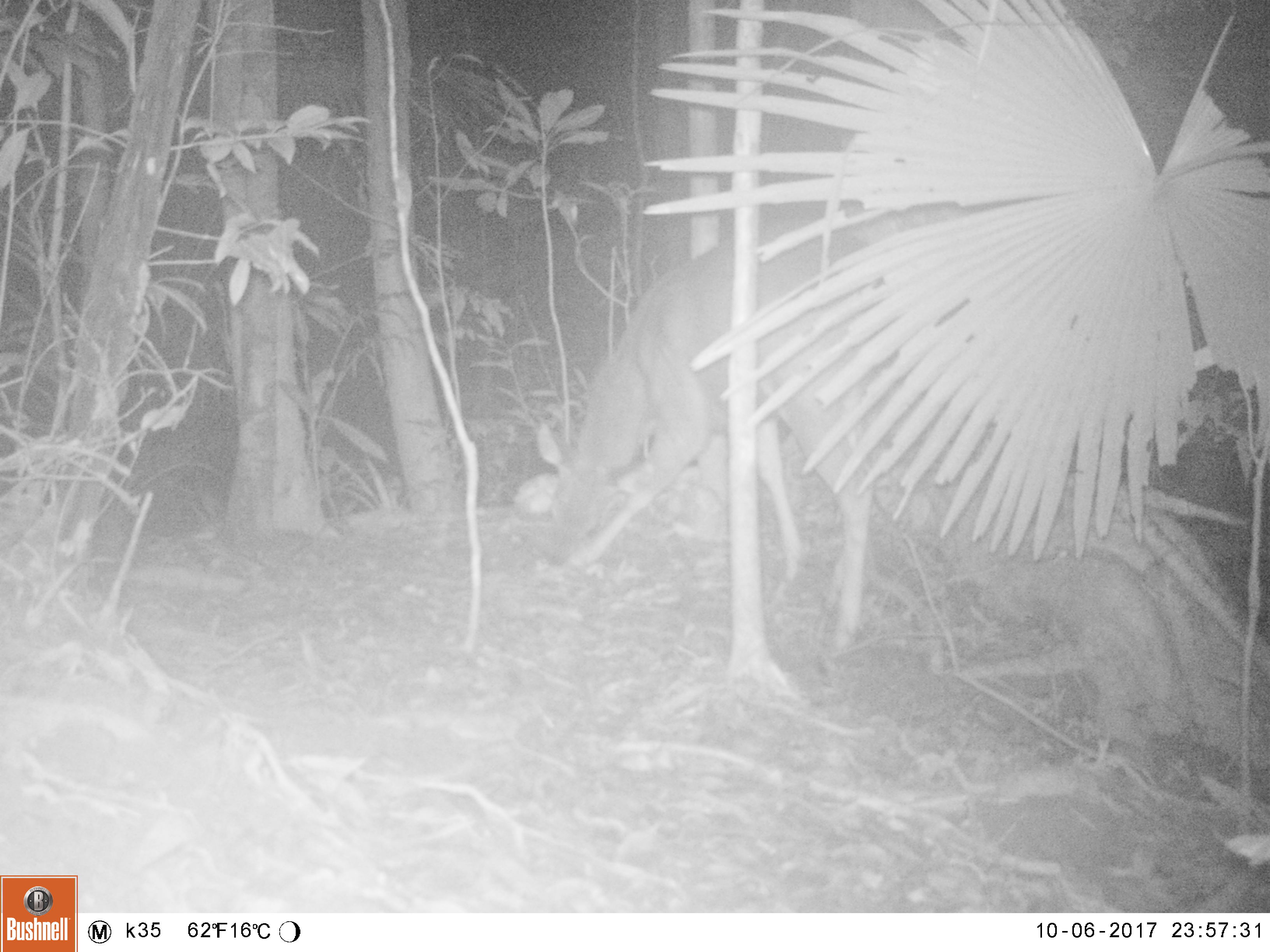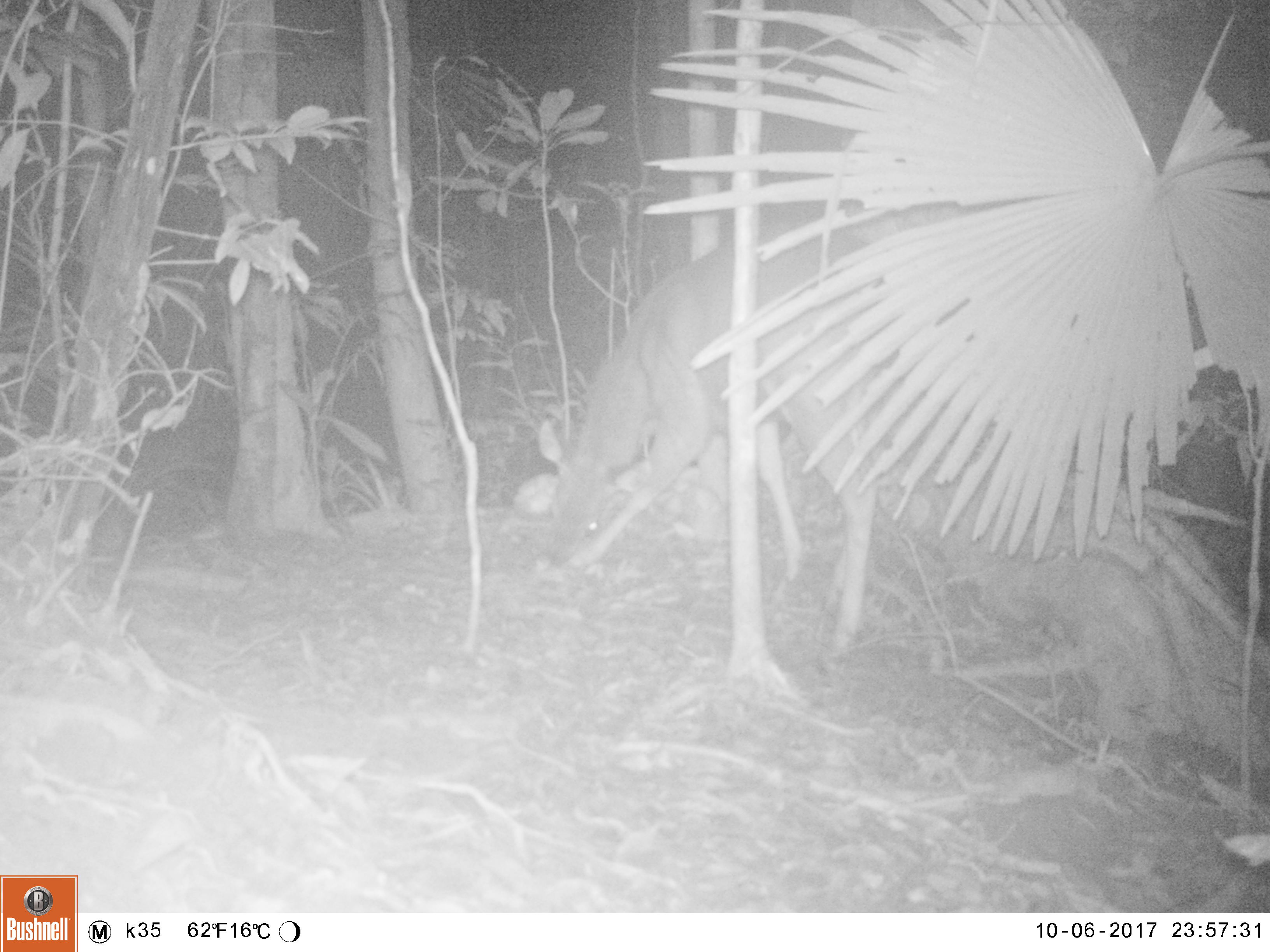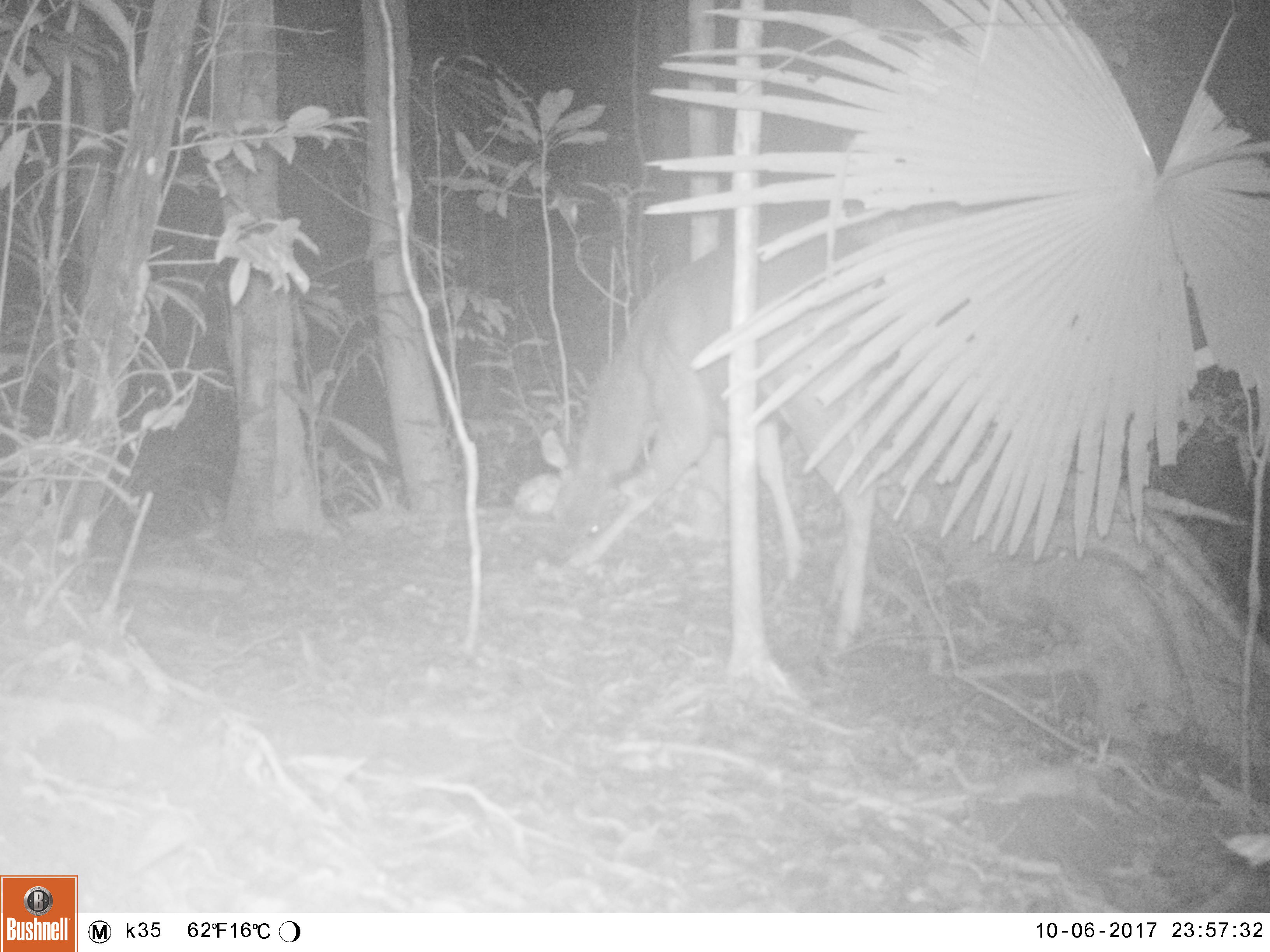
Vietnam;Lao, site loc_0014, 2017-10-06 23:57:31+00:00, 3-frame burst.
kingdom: Animalia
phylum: Chordata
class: Mammalia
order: Artiodactyla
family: Cervidae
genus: Rusa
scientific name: Rusa unicolor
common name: sambar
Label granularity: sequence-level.